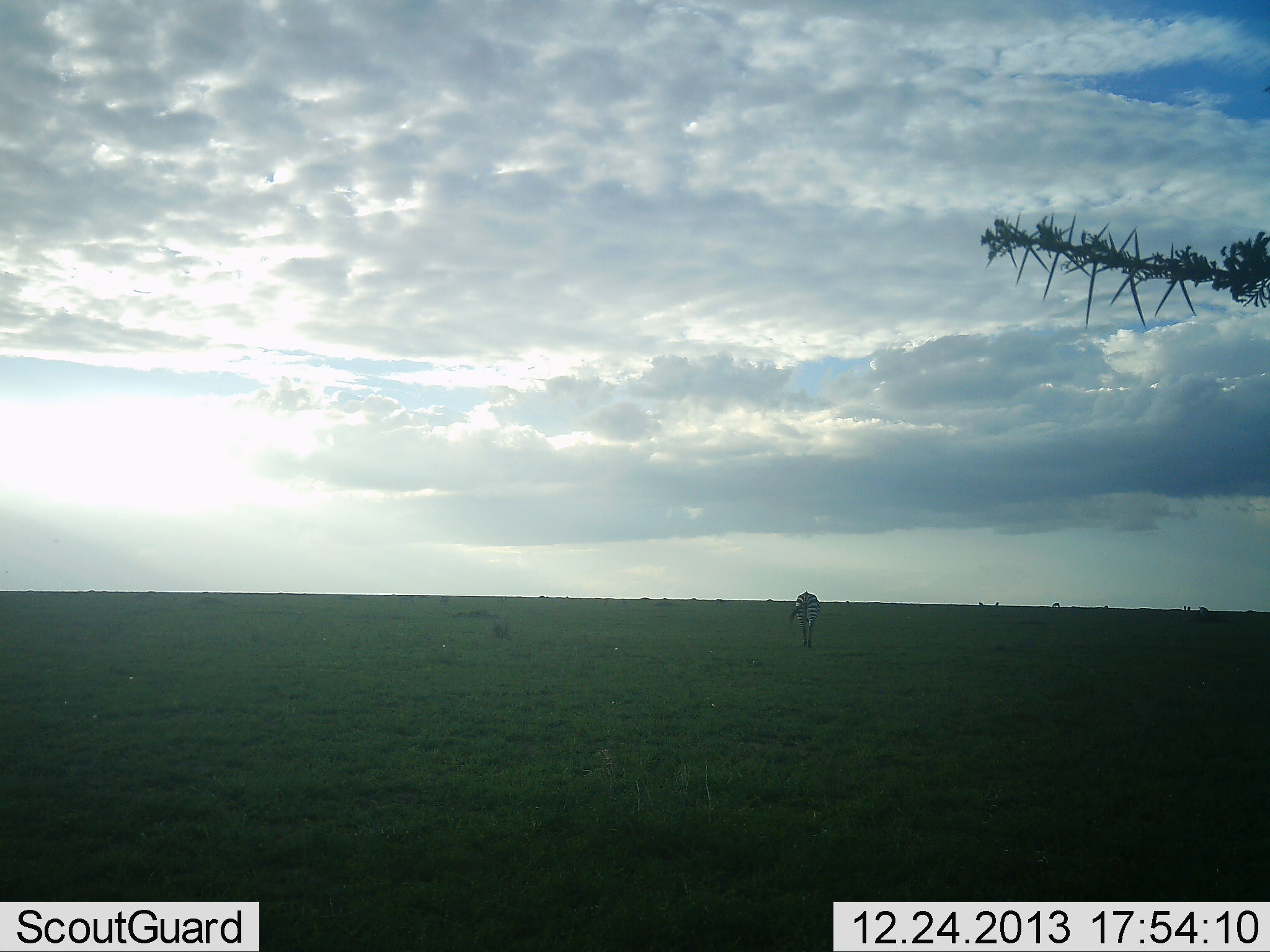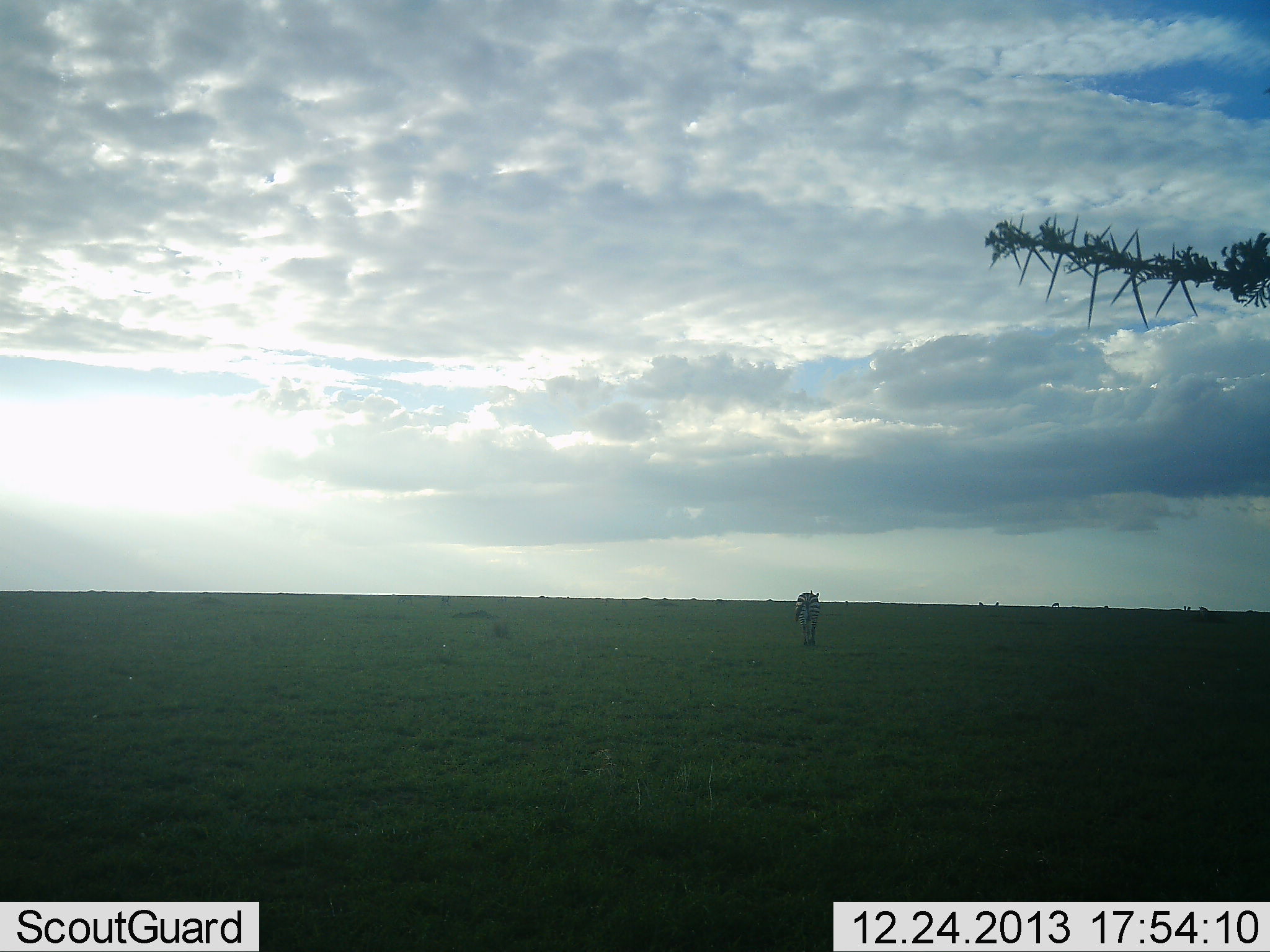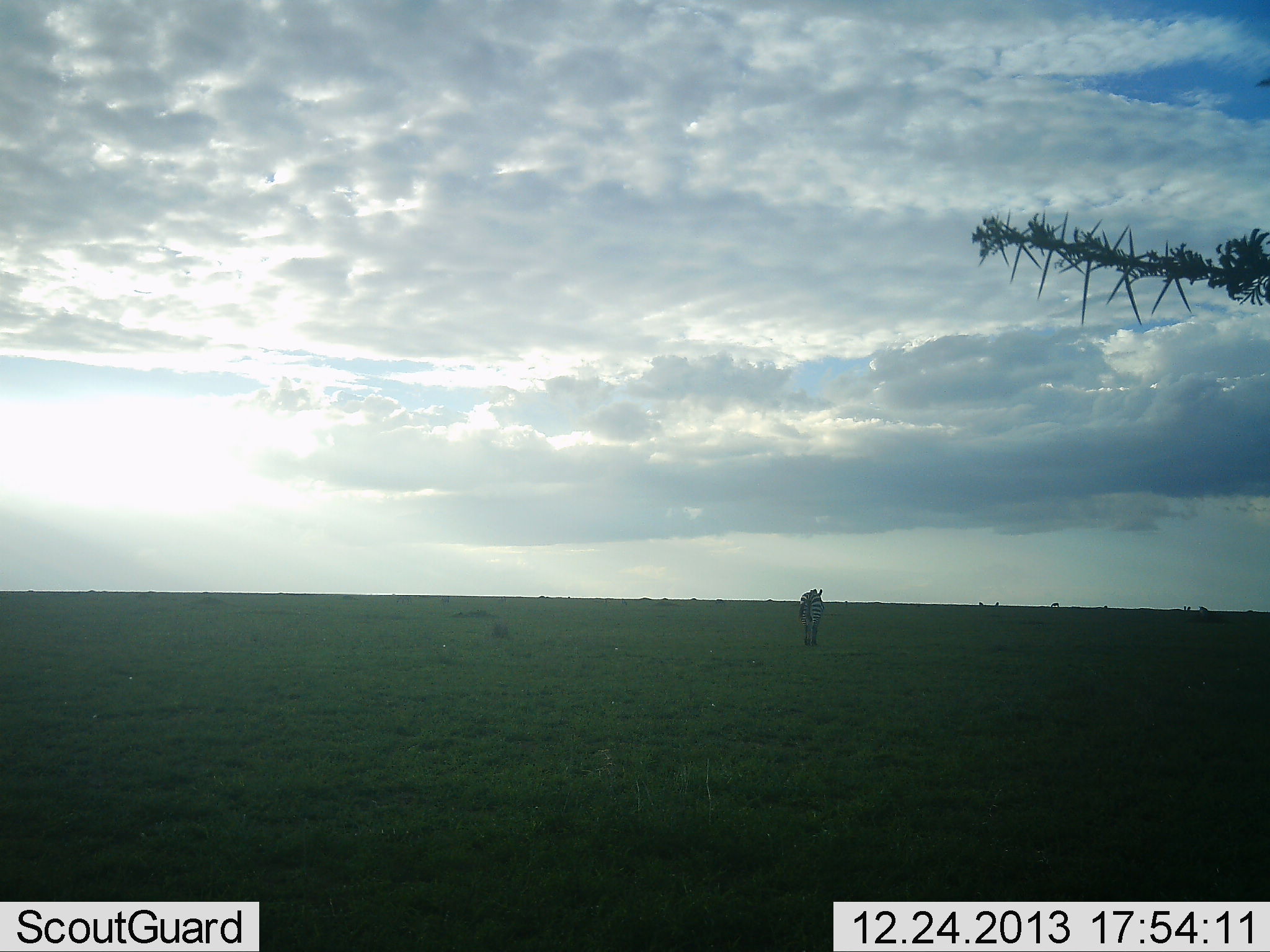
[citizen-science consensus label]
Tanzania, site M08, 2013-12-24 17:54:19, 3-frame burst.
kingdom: Animalia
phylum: Chordata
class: Mammalia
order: Perissodactyla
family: Equidae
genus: Equus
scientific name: Equus quagga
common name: plains zebra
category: zebra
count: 1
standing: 10%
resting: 0%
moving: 90%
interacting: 0%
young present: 0%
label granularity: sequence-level